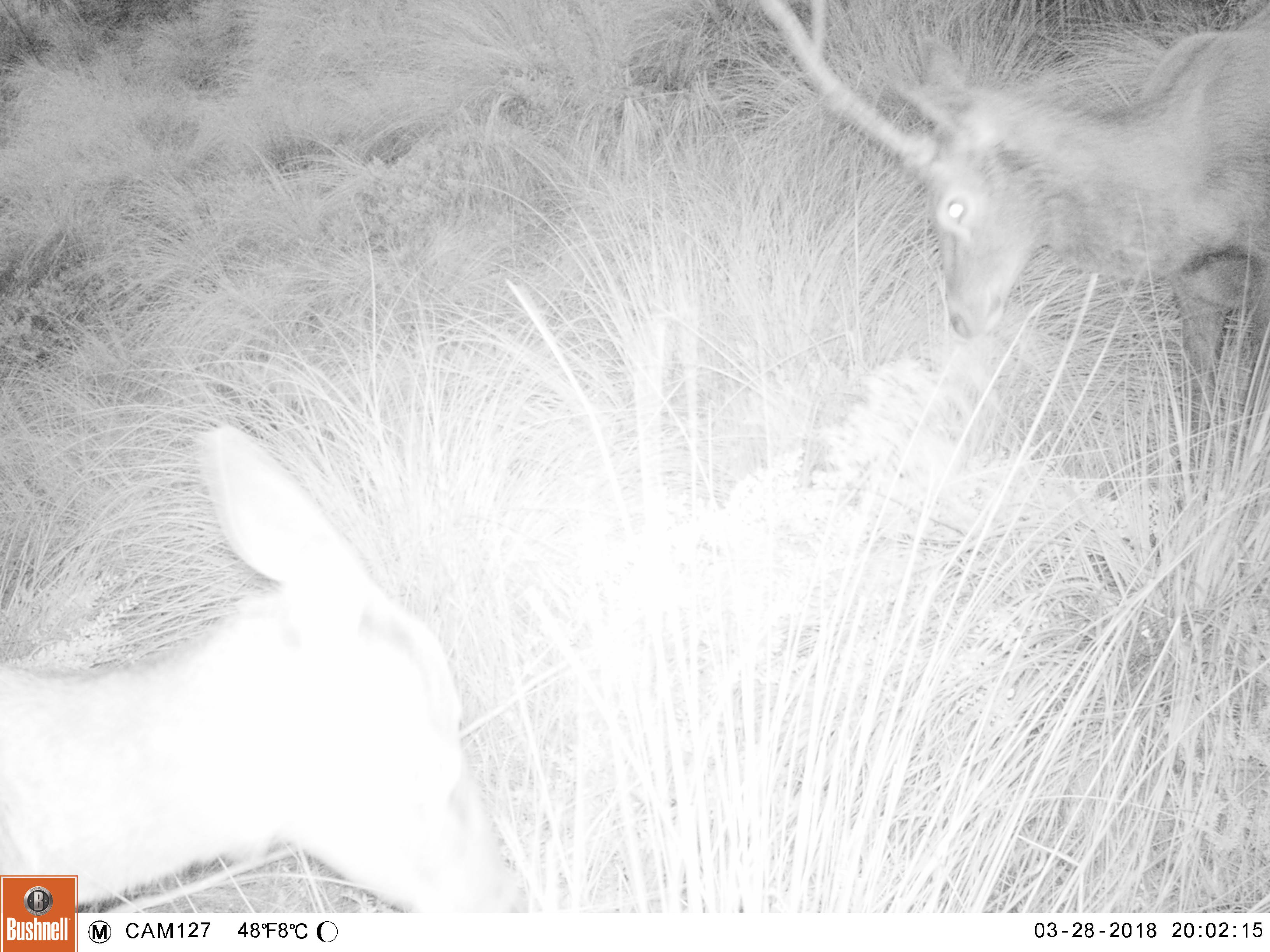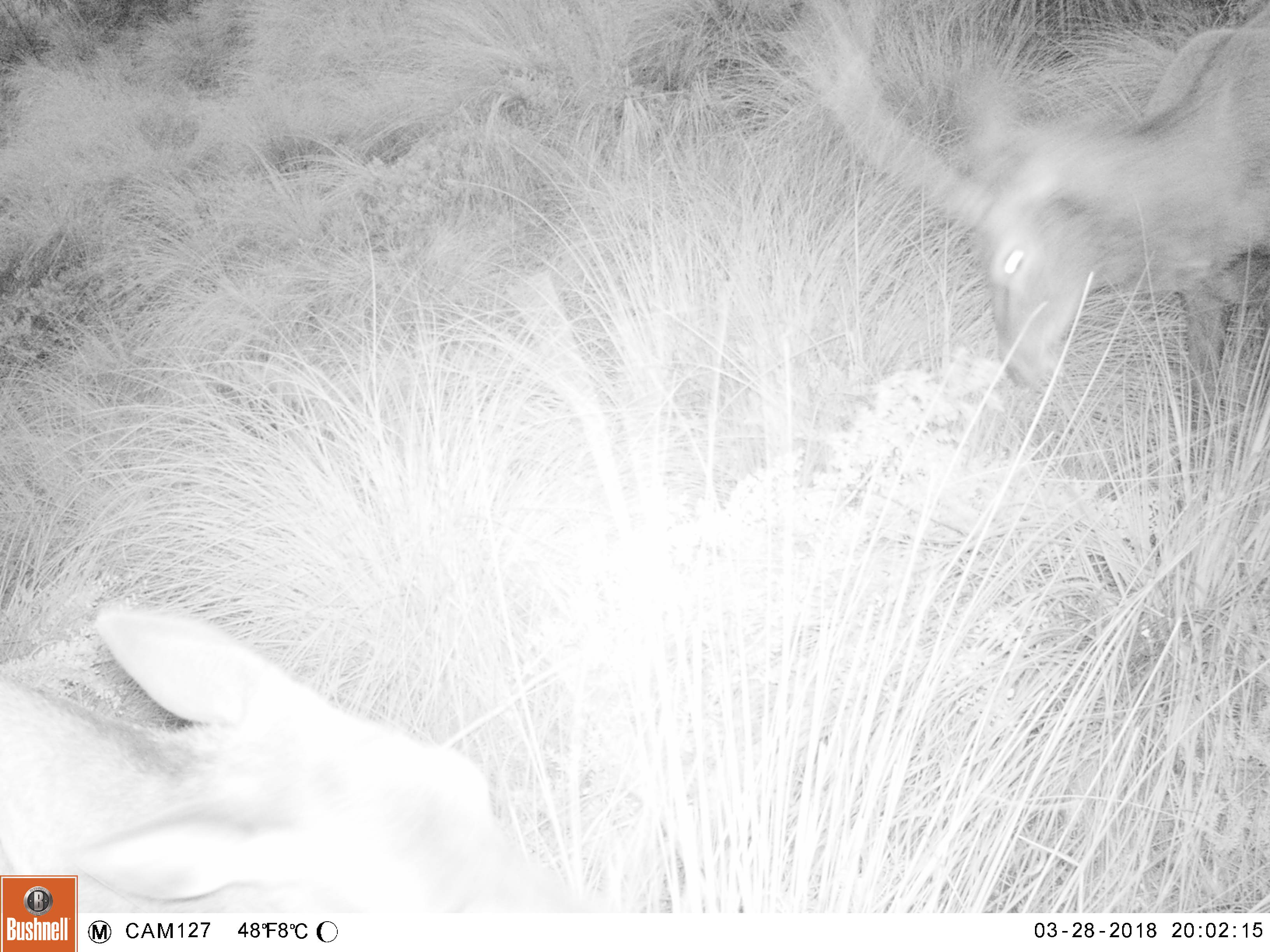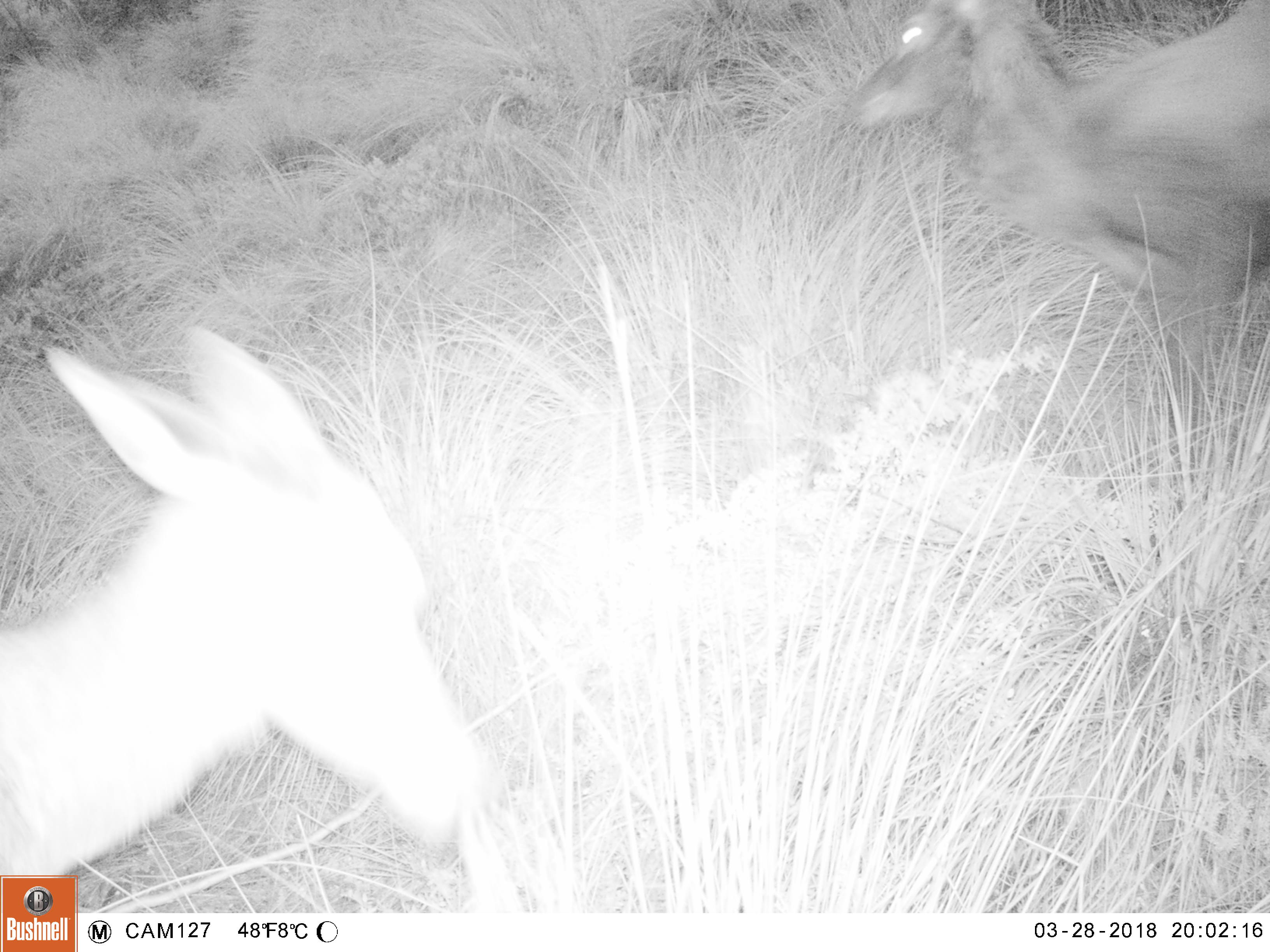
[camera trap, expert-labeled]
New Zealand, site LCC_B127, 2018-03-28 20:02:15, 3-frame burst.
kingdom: Animalia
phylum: Chordata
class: Mammalia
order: Artiodactyla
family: Cervidae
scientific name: Cervidae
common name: deer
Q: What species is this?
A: Deer (Cervidae).